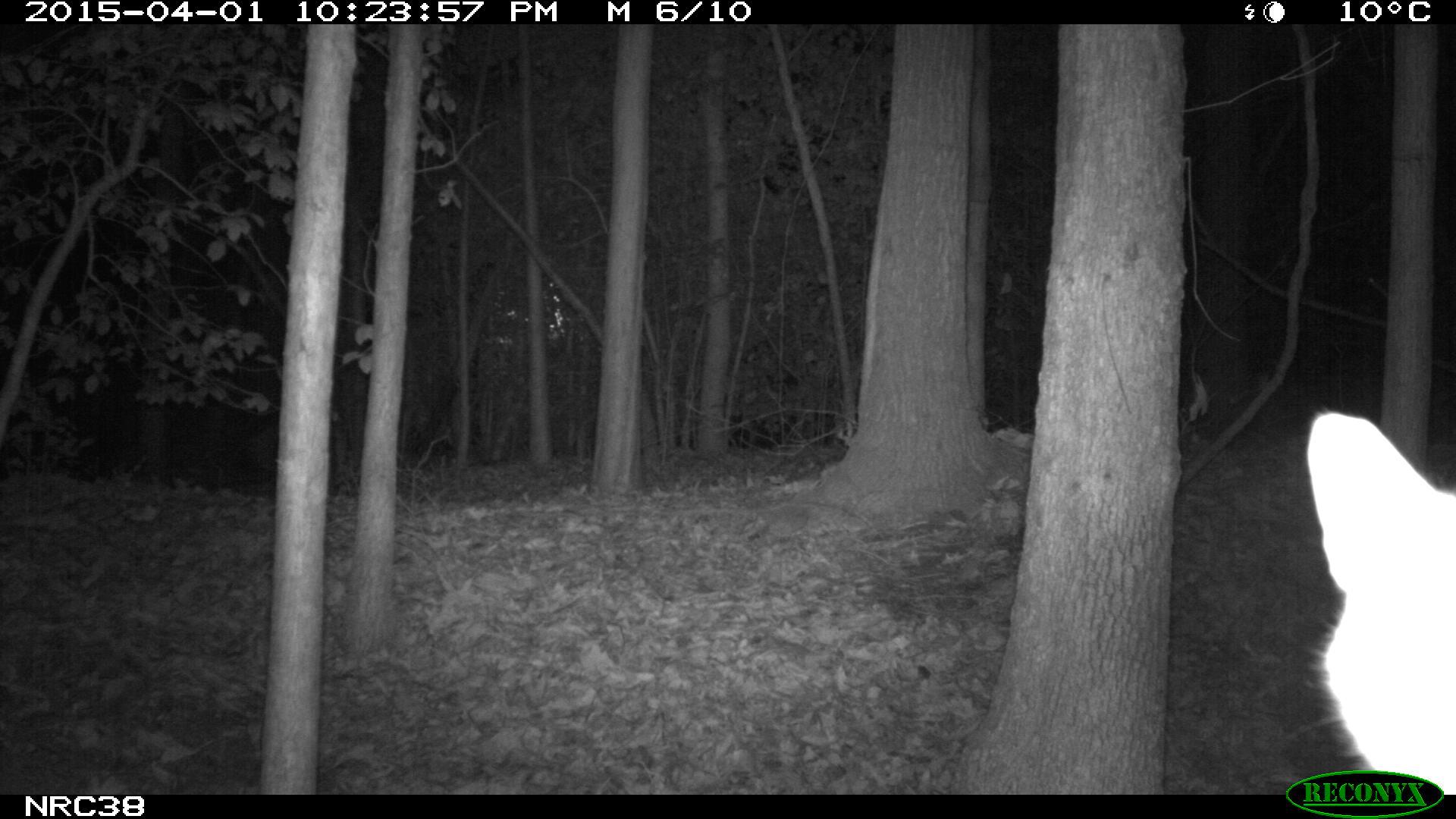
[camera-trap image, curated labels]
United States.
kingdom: Animalia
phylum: Chordata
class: Mammalia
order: Carnivora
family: Felidae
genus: Felis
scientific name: Felis catus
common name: domestic cat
Domestic Cat (Felis catus).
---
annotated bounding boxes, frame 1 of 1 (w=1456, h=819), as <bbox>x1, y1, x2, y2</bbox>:
Domestic Cat: <bbox>1287, 400, 1456, 795</bbox>